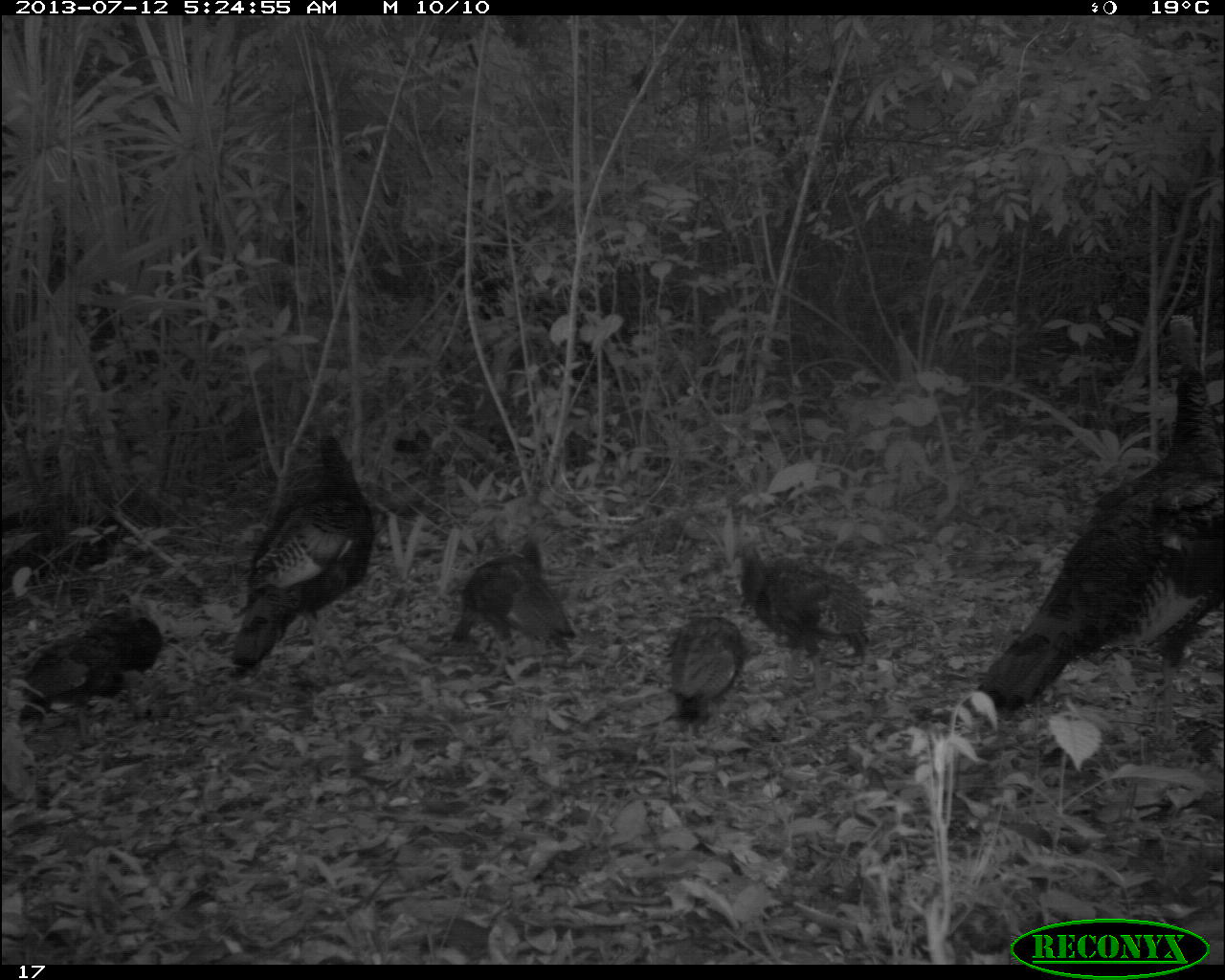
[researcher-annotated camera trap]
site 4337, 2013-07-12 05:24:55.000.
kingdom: Animalia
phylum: Chordata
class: Aves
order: Galliformes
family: Phasianidae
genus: Meleagris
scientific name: Meleagris ocellata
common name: ocellated turkey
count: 7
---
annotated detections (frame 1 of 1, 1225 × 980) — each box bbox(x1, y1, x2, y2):
meleagris ocellata: bbox(971, 310, 1225, 715); bbox(226, 398, 372, 678); bbox(731, 522, 880, 705); bbox(450, 523, 577, 676); bbox(2, 523, 163, 613); bbox(15, 630, 125, 741); bbox(4, 480, 183, 540); bbox(666, 616, 746, 731); bbox(84, 601, 164, 673)